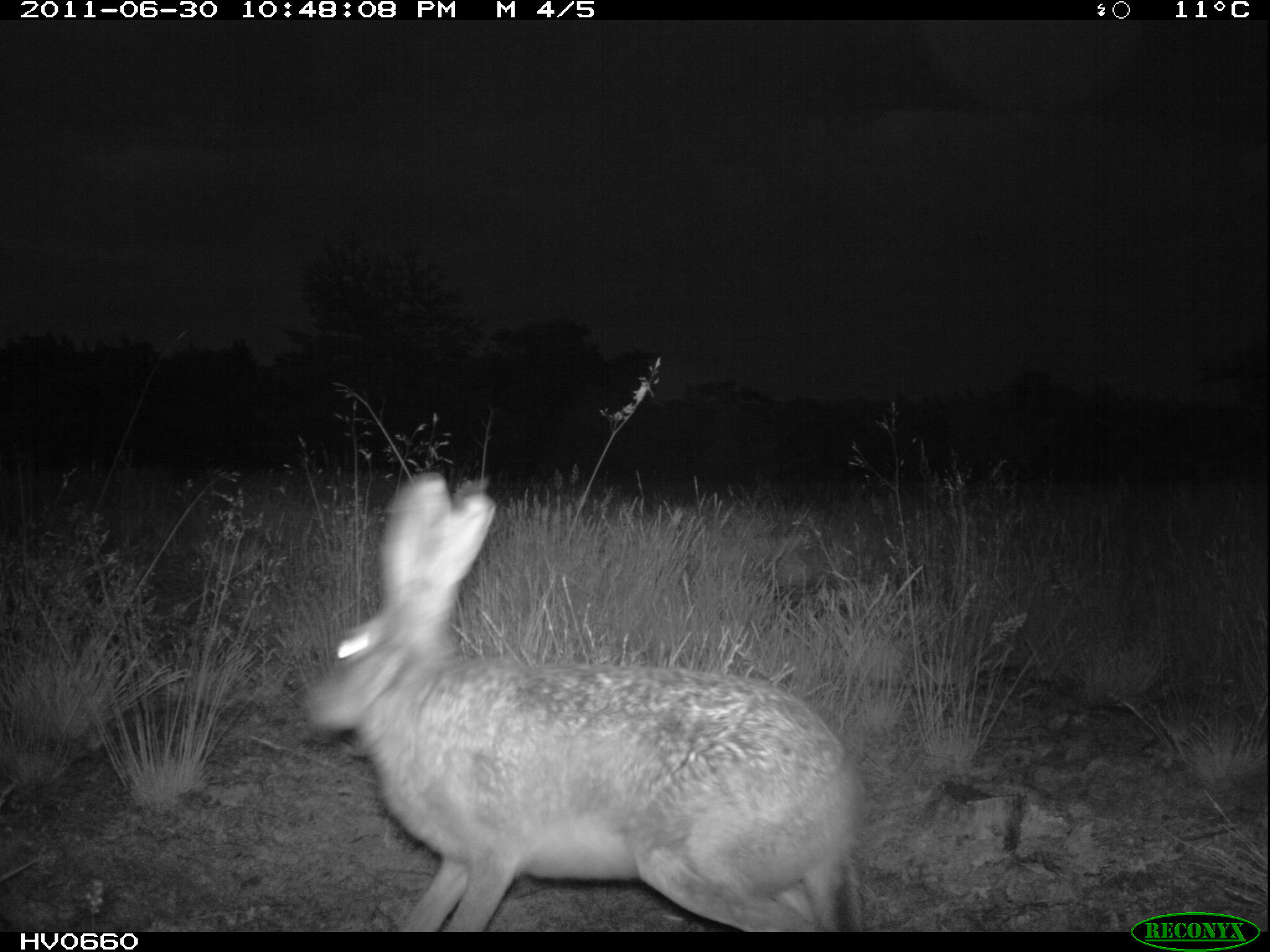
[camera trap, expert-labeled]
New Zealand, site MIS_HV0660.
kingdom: Animalia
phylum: Chordata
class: Mammalia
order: Lagomorpha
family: Leporidae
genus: Lepus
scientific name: Lepus europaeus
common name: brown hare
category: hare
Hare (brown hare) (Lepus europaeus).